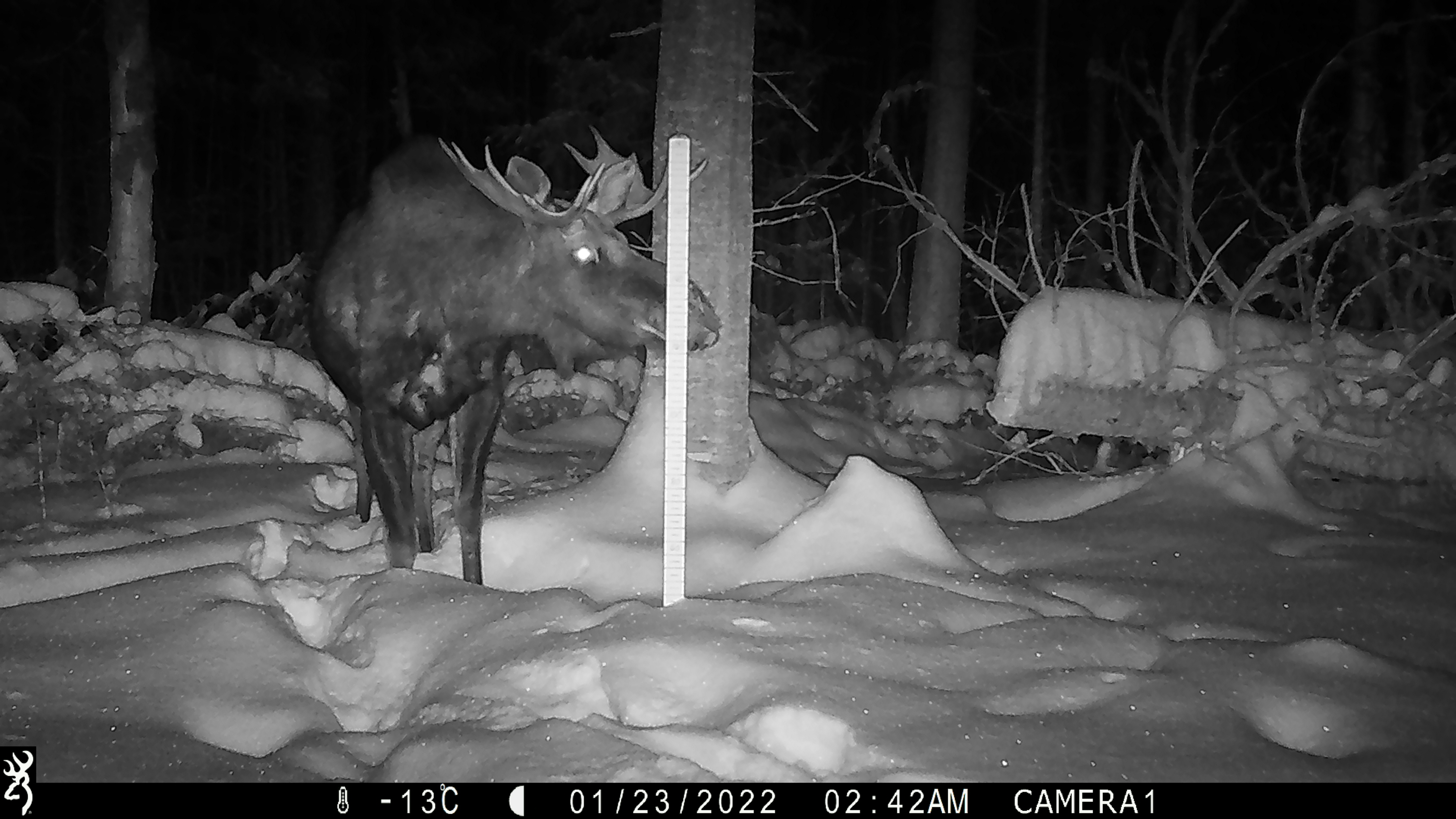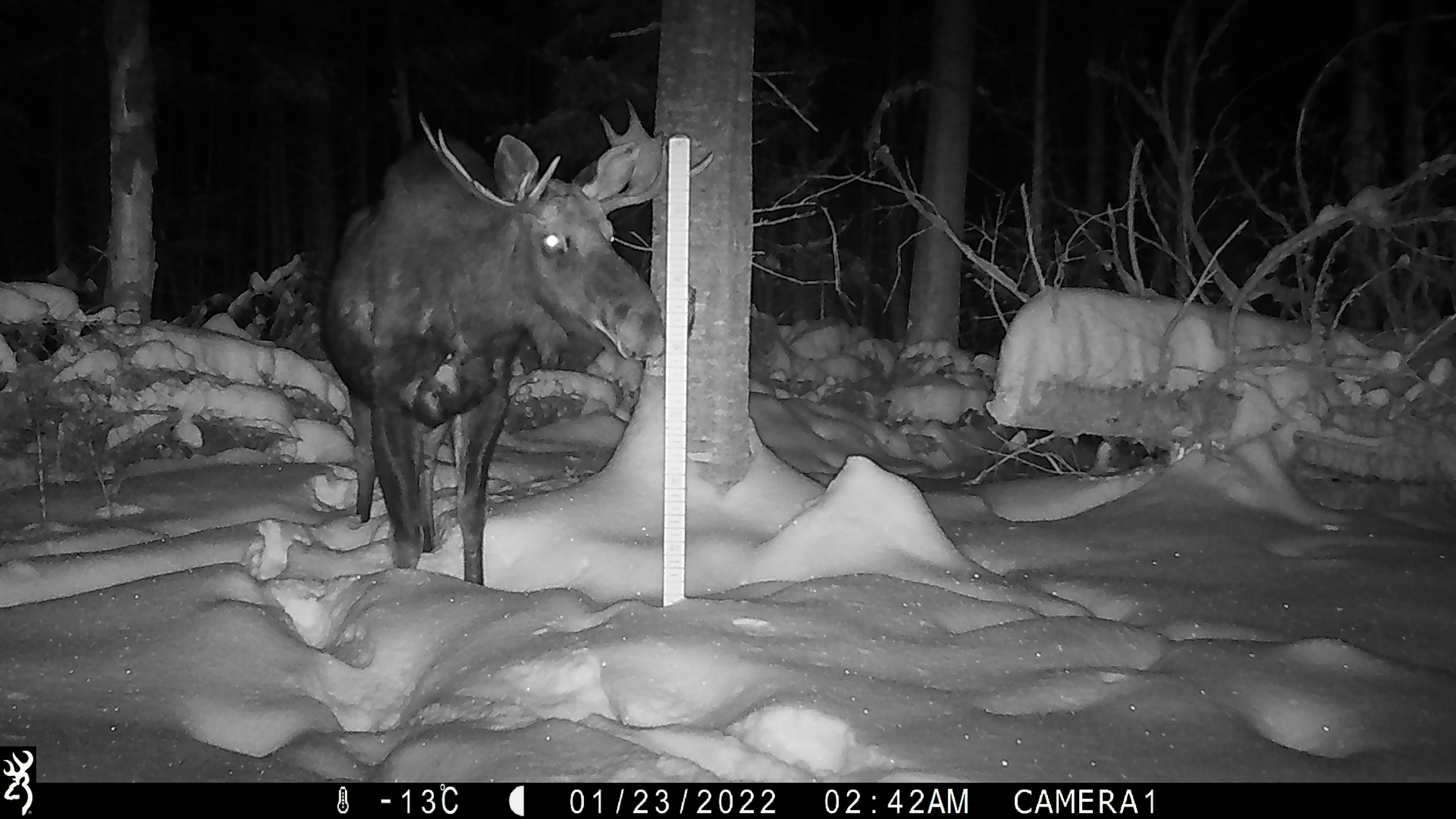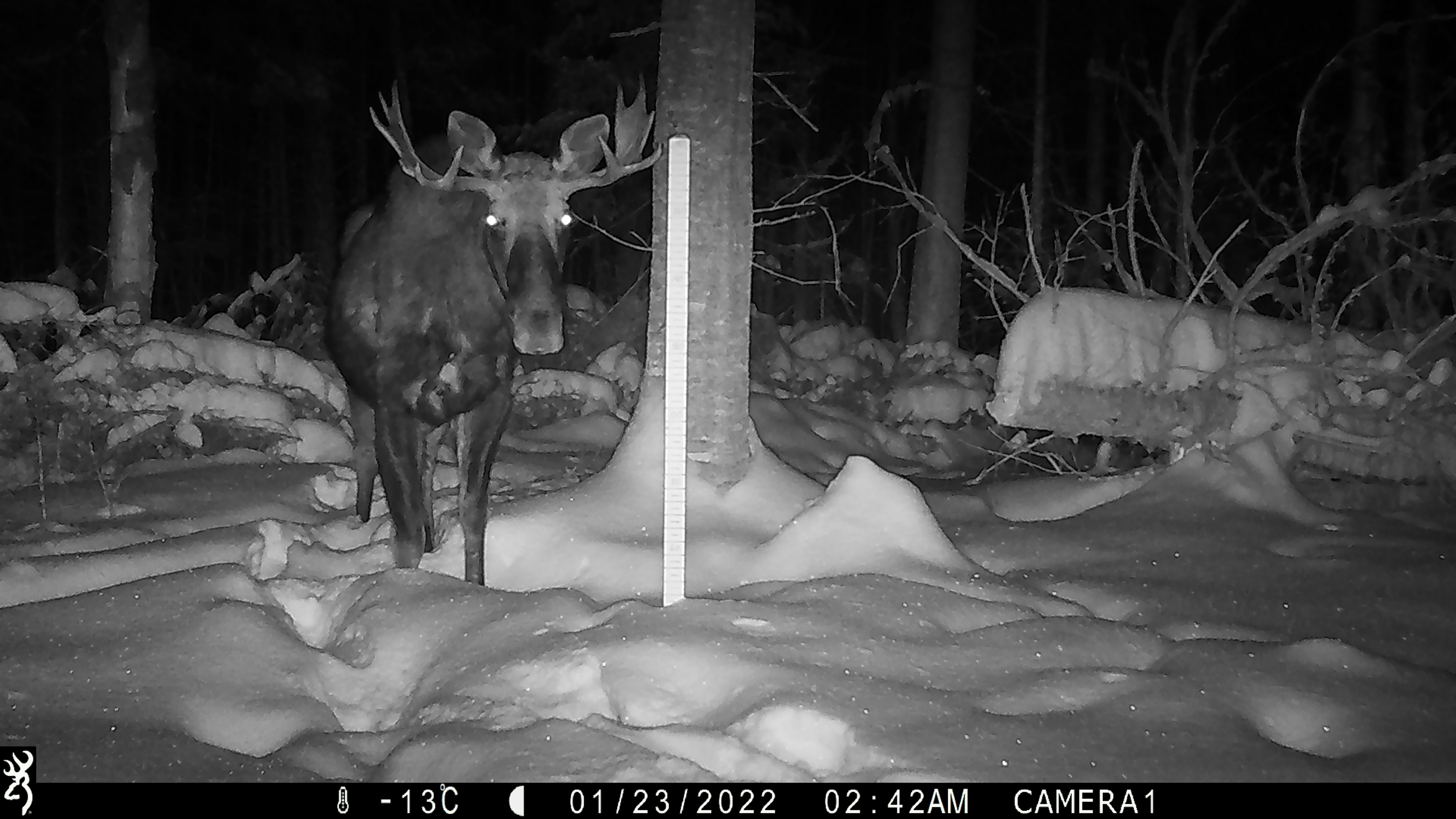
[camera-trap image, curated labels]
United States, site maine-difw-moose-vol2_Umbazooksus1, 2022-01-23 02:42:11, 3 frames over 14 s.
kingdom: Animalia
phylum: Chordata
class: Mammalia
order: Artiodactyla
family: Cervidae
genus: Alces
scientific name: Alces alces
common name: moose